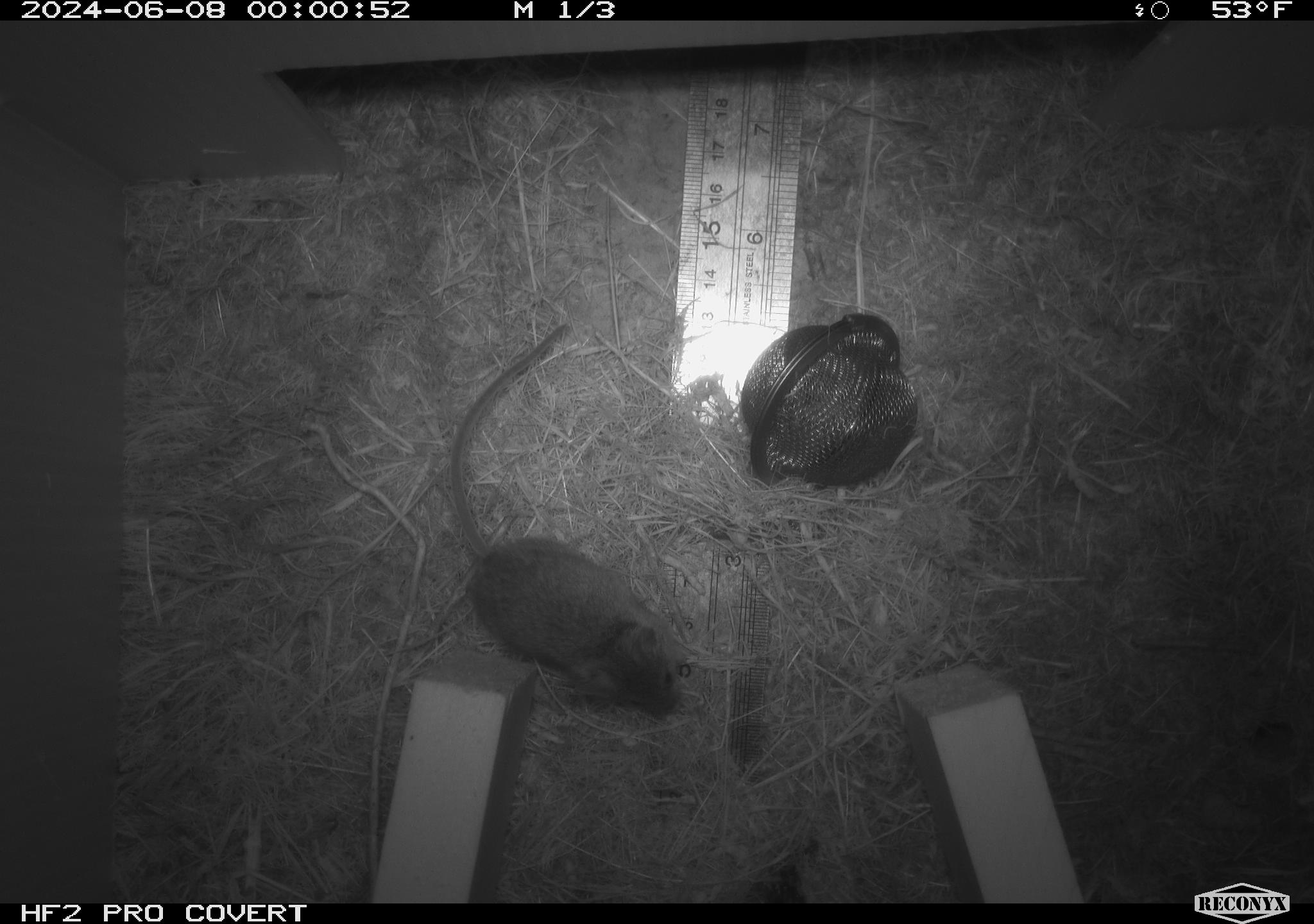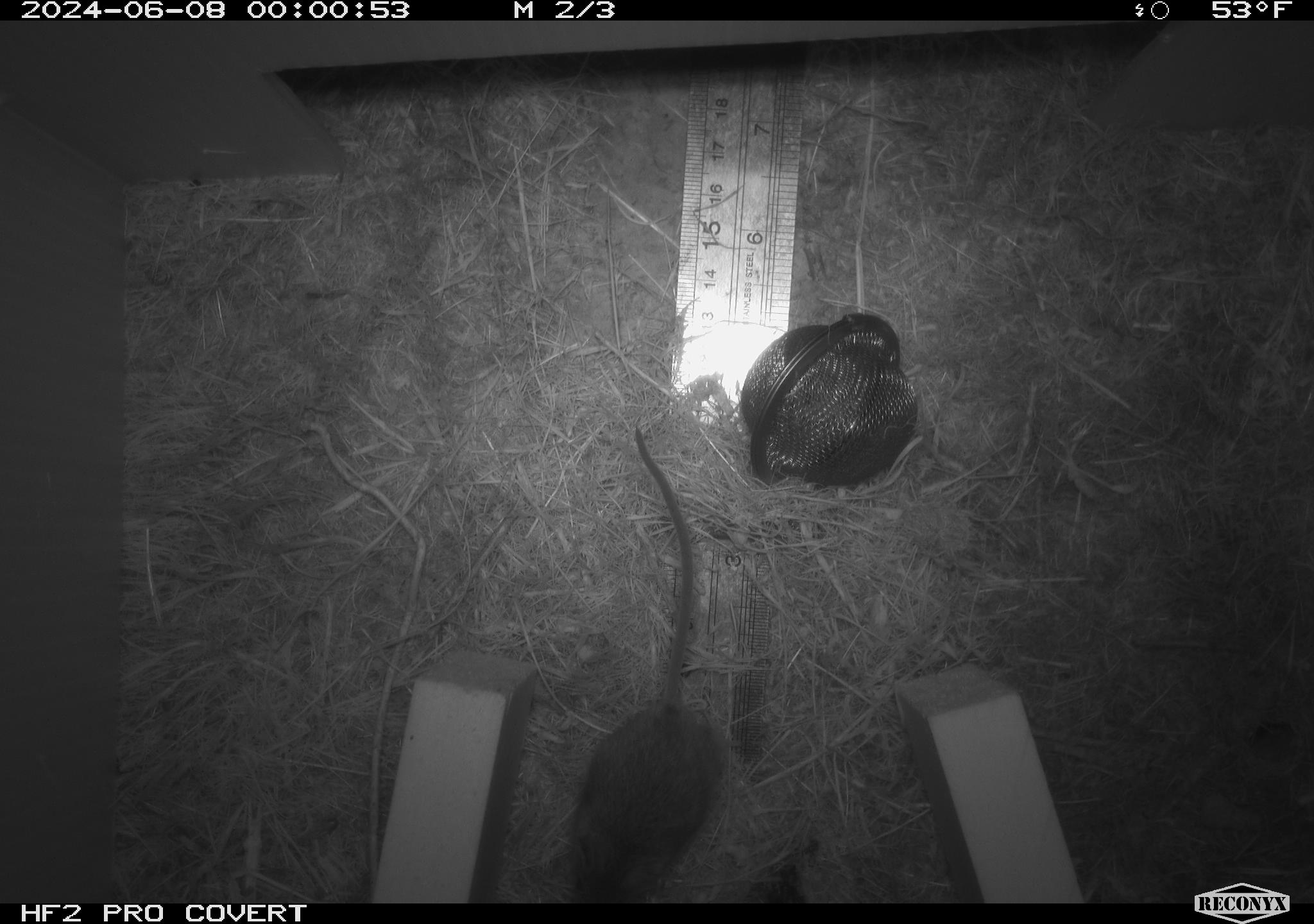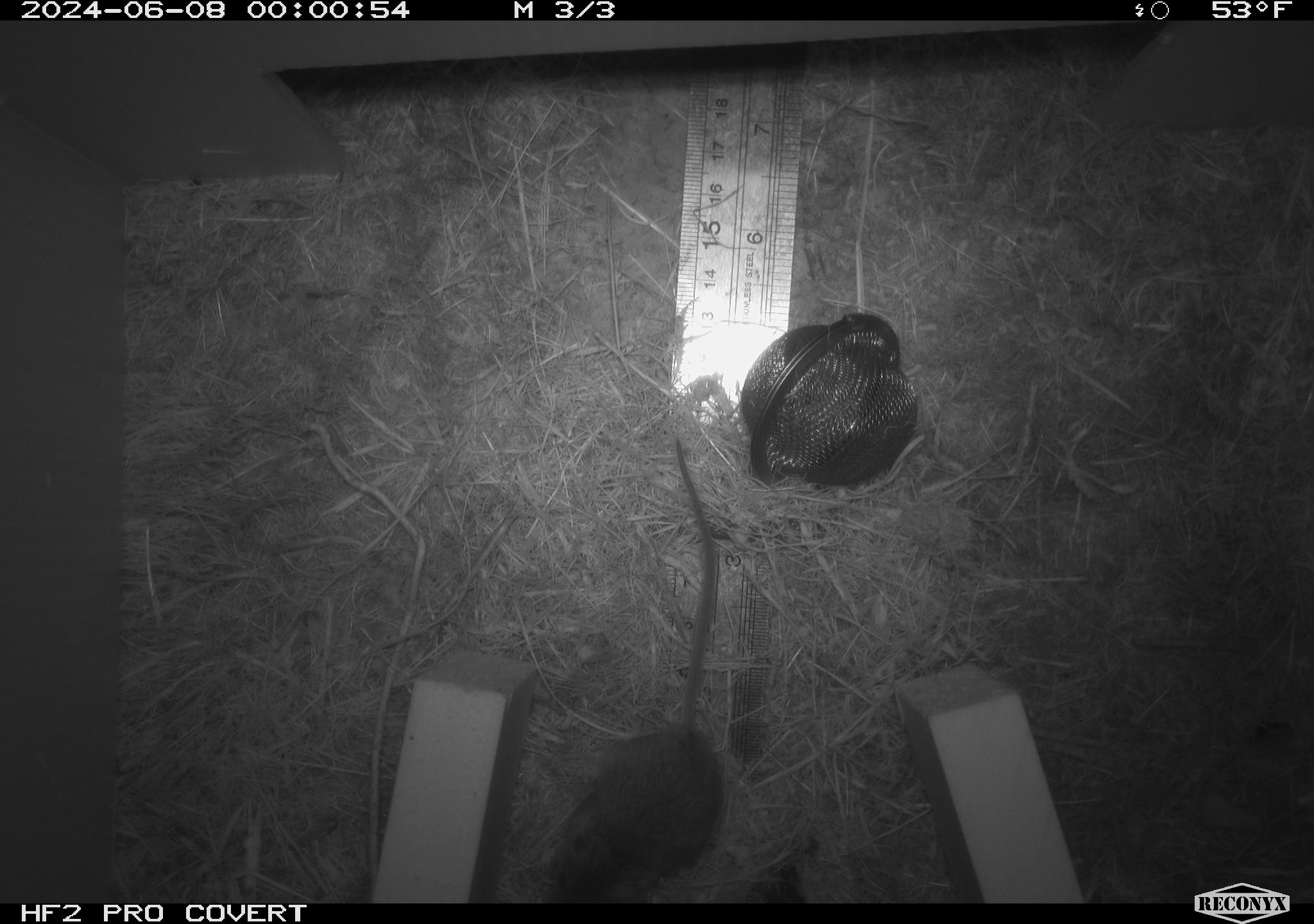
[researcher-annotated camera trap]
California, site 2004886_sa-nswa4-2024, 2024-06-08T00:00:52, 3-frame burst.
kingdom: Animalia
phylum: Chordata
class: Mammalia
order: Rodentia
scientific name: Rodentia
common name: rodent